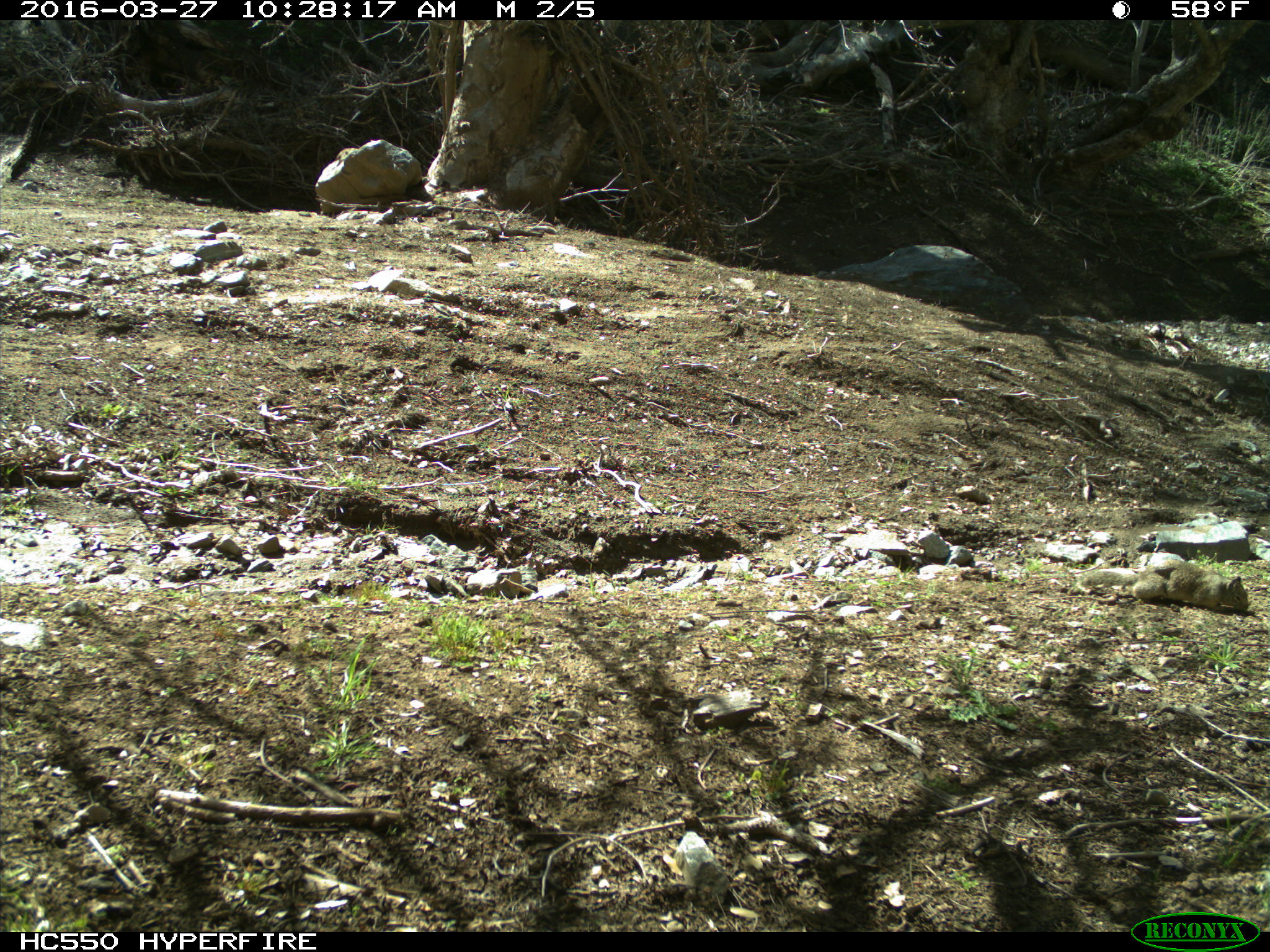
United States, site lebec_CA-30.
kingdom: Animalia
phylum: Chordata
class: Mammalia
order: Rodentia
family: Sciuridae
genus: Otospermophilus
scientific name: Otospermophilus beecheyi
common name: california ground squirrel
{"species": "Otospermophilus beecheyi (california ground squirrel)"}